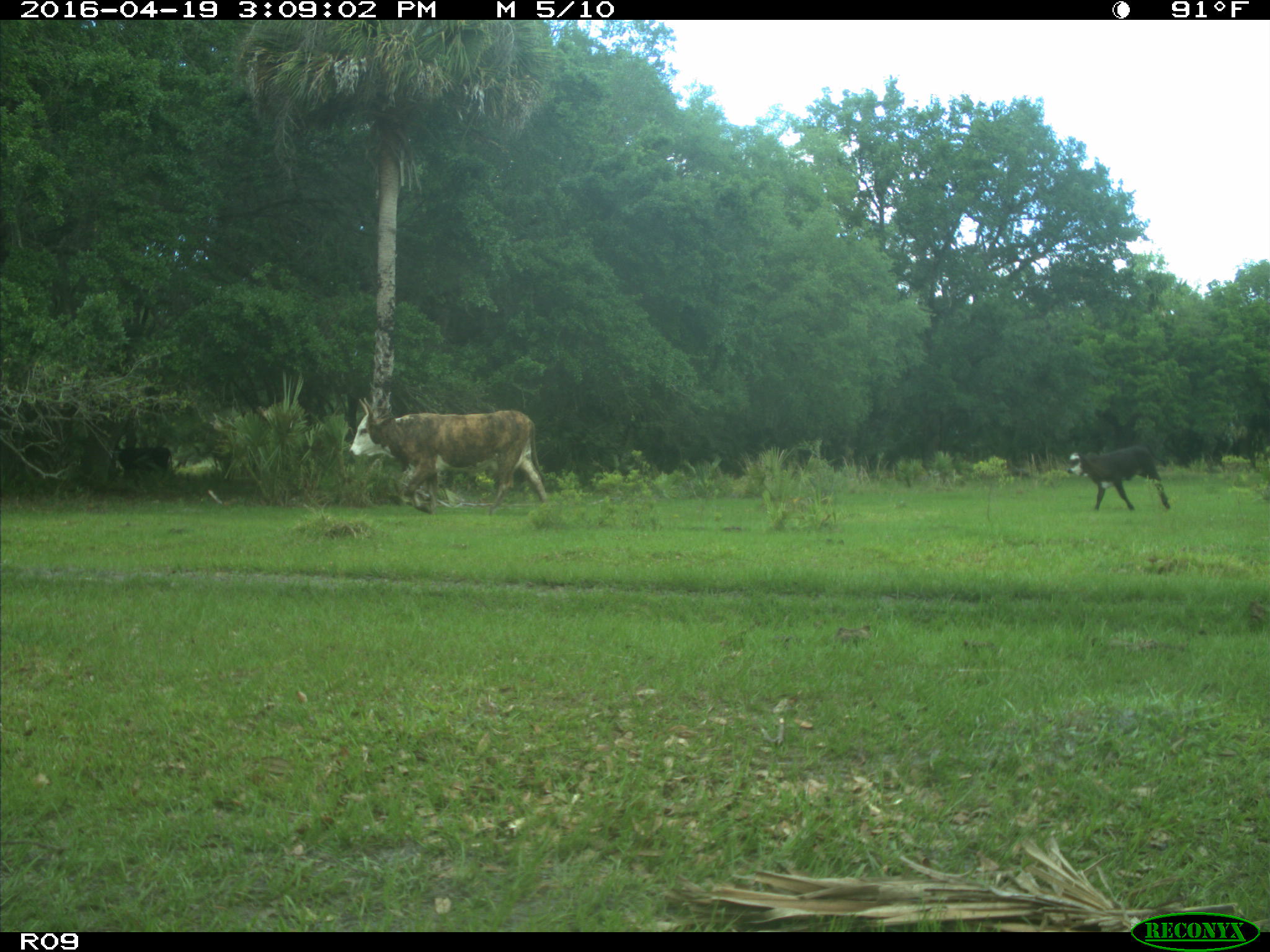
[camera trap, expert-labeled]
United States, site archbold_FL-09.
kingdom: Animalia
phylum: Chordata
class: Mammalia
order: Artiodactyla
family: Bovidae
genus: Bos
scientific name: Bos taurus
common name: domestic cow